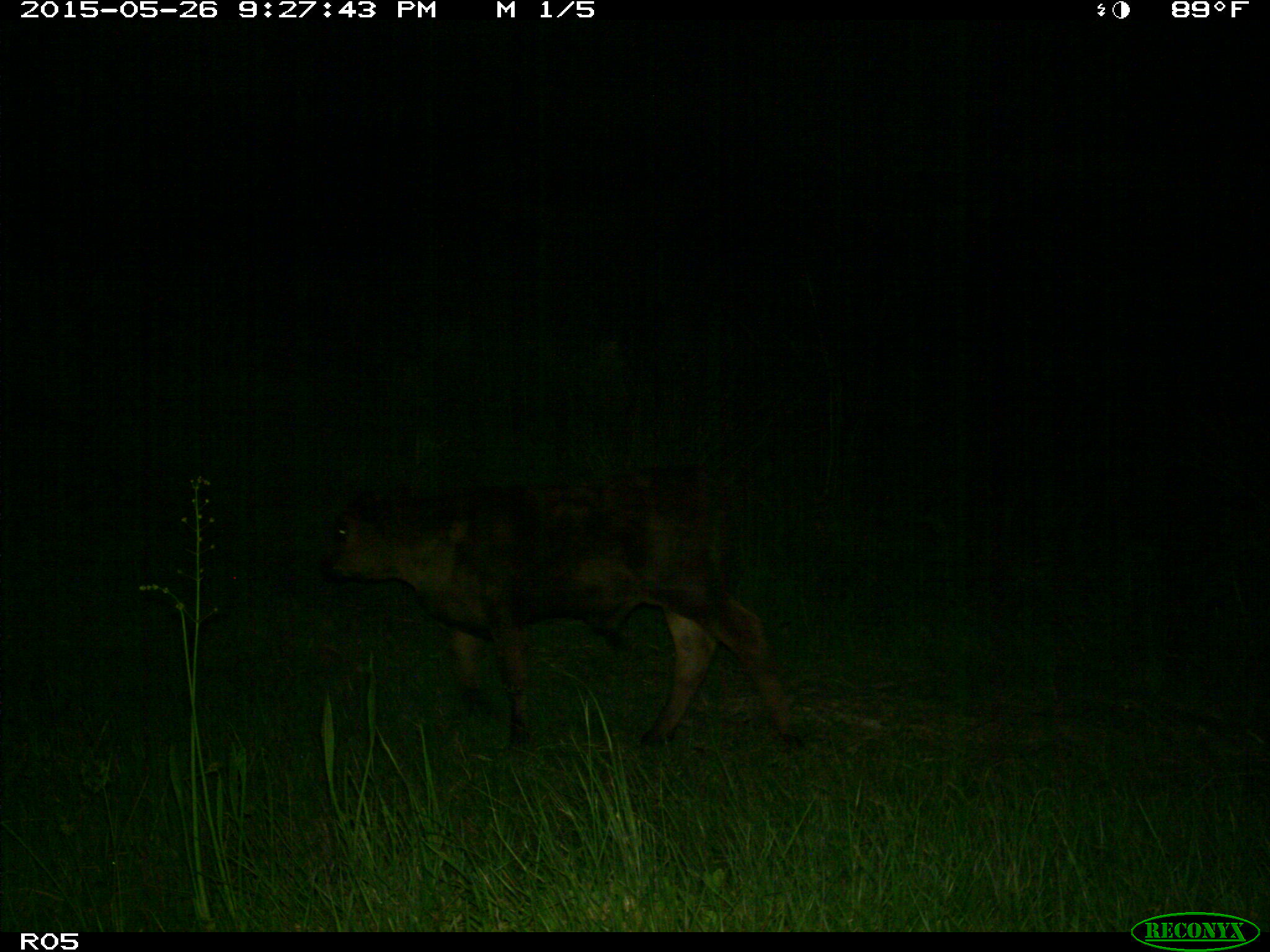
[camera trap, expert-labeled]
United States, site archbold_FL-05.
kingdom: Animalia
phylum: Chordata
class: Mammalia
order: Artiodactyla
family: Bovidae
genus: Bos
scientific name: Bos taurus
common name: domestic cow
Bos taurus (domestic cow).